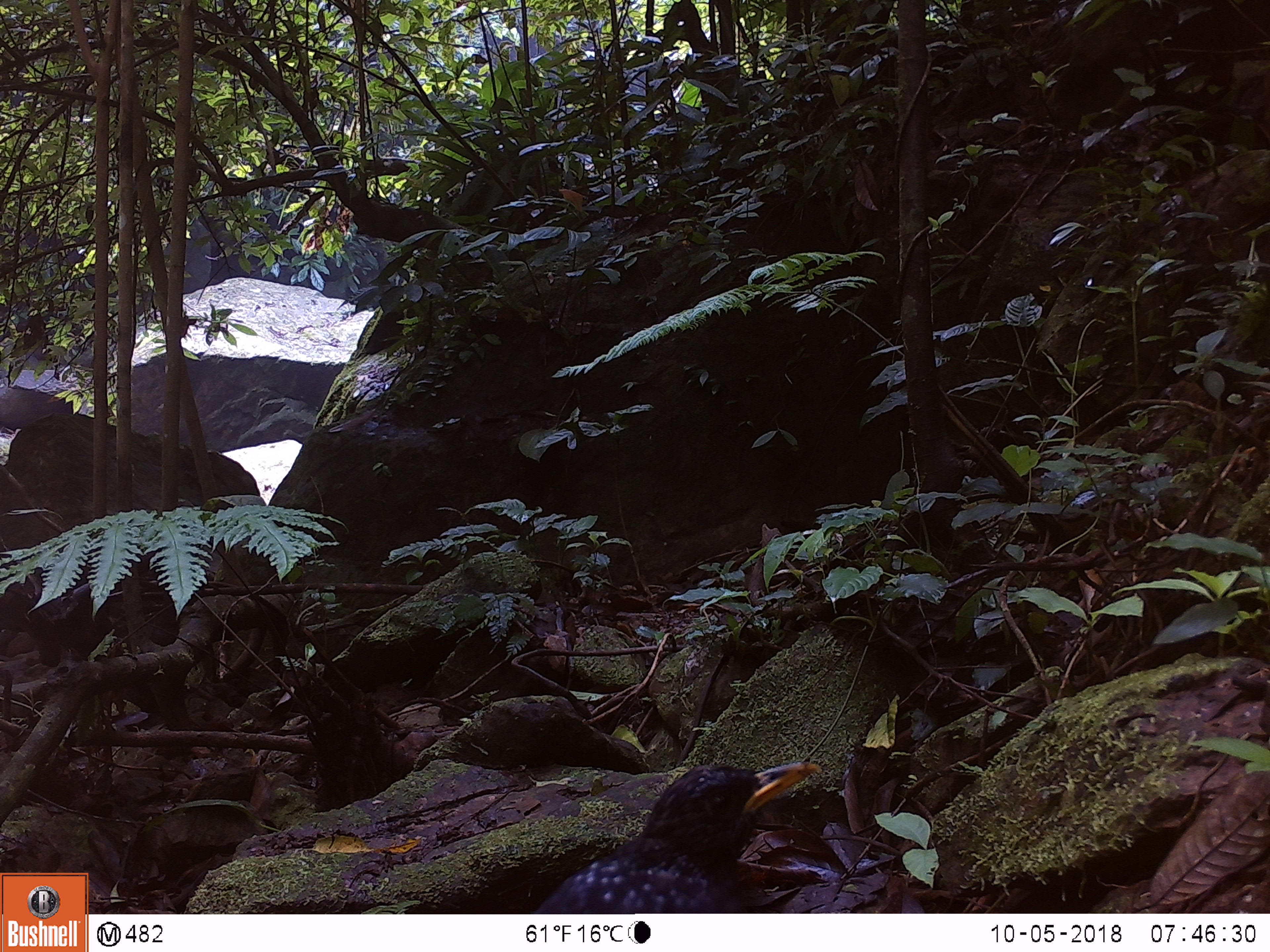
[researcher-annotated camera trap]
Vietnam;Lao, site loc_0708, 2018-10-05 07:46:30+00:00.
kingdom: Animalia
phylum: Chordata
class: Aves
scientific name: Aves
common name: bird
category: unidentified bird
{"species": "unidentified bird (bird) (Aves)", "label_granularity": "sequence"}